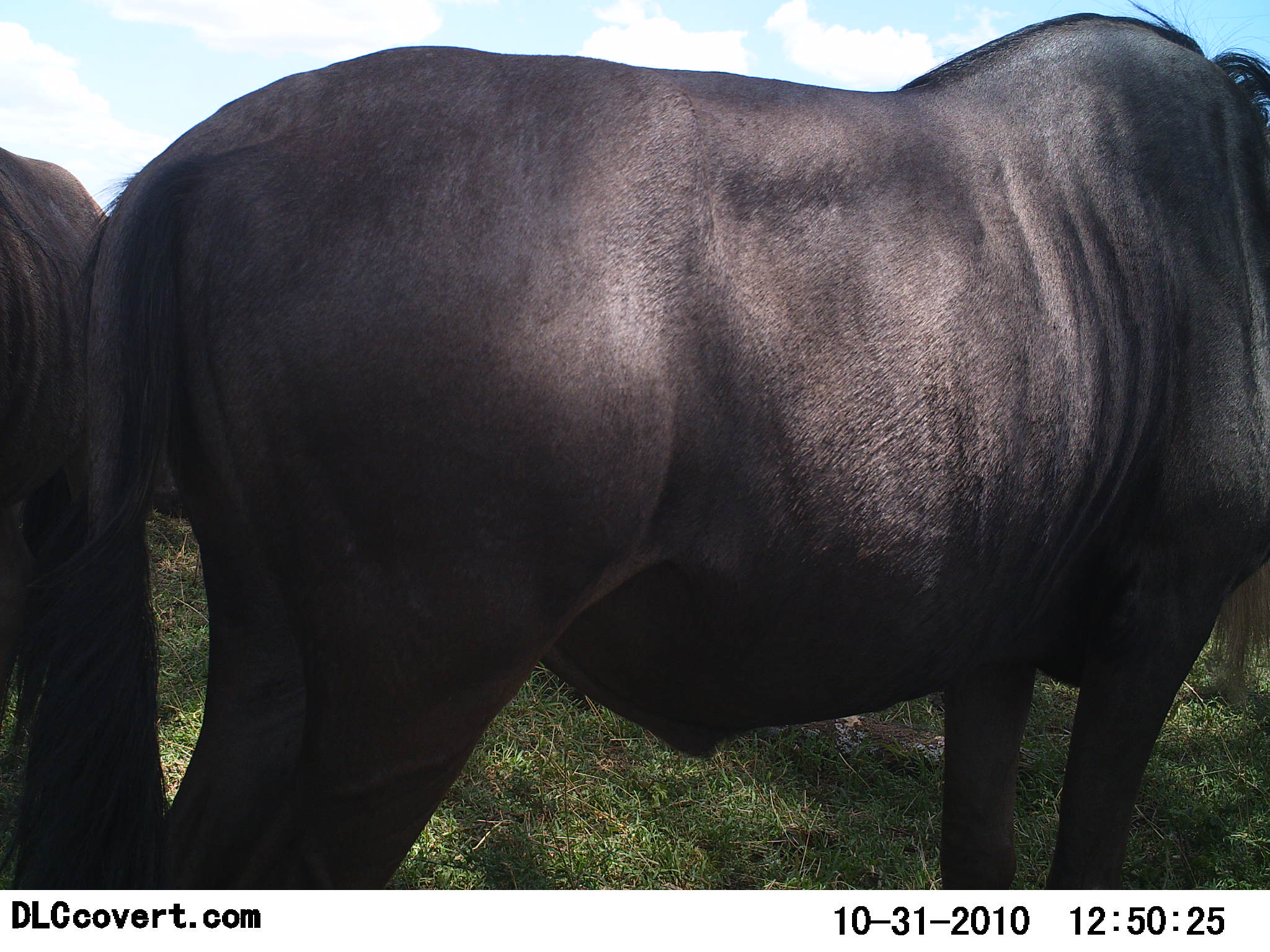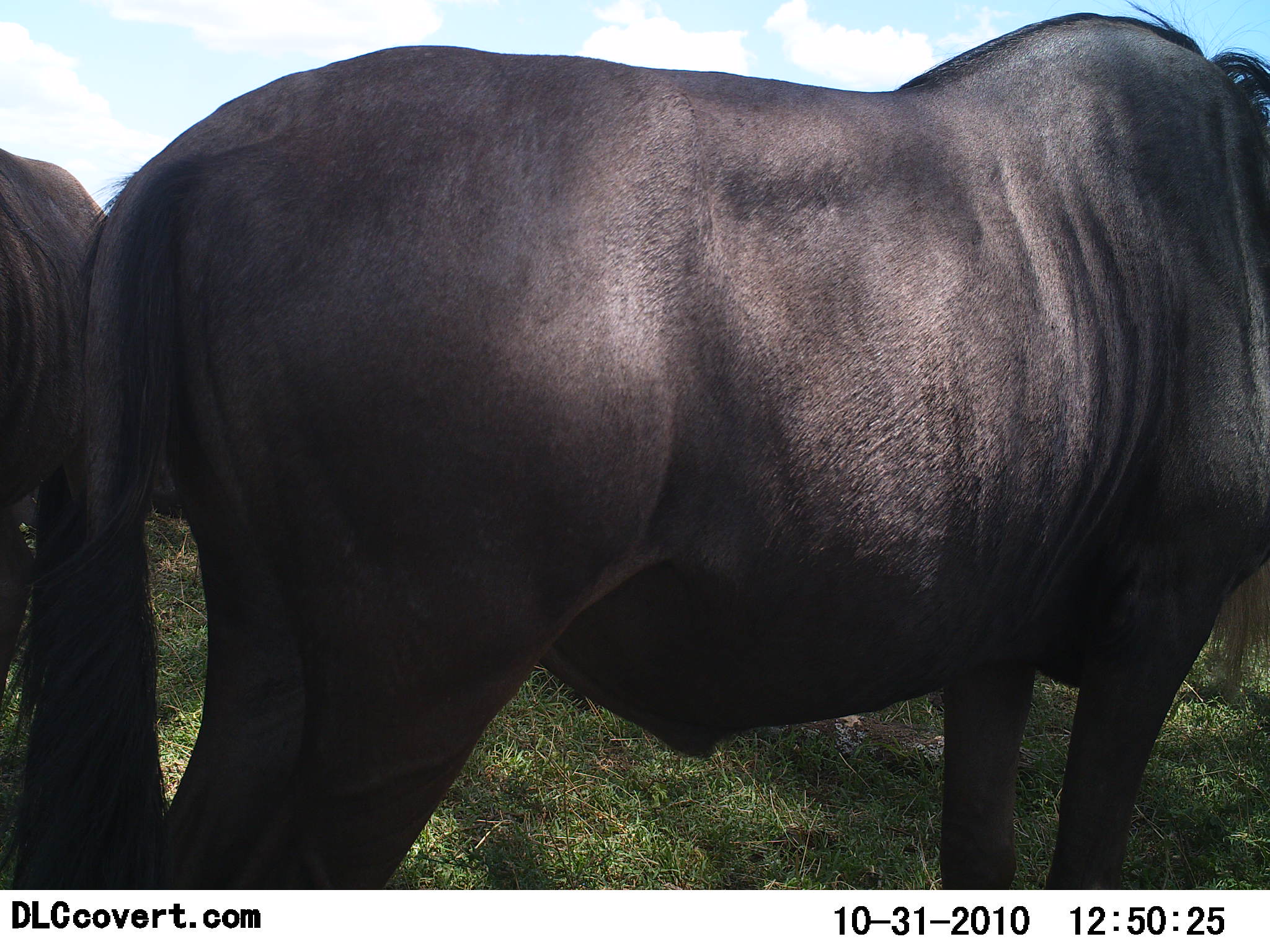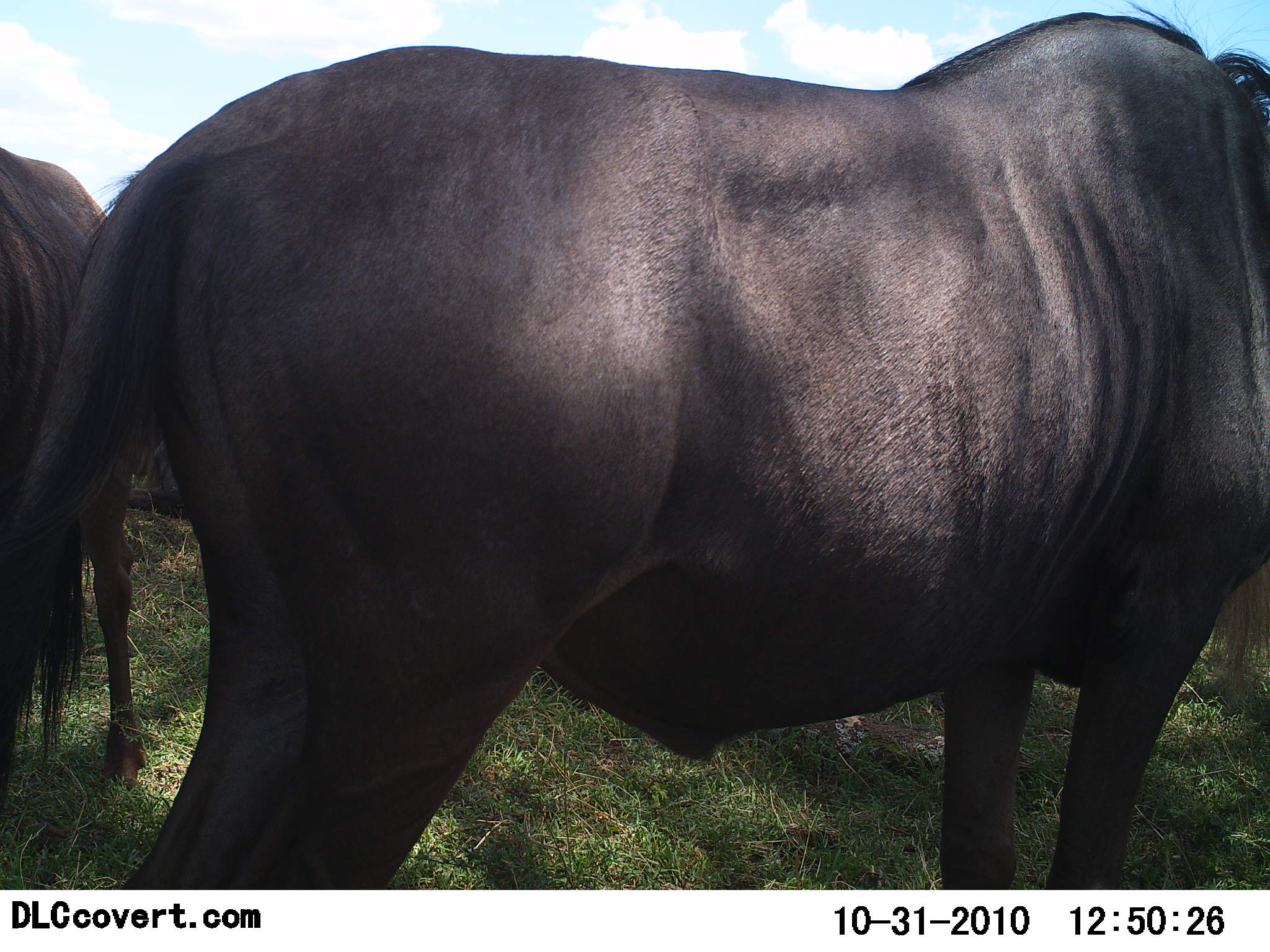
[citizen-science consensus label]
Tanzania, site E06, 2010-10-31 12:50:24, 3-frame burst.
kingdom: Animalia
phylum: Chordata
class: Mammalia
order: Artiodactyla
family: Bovidae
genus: Connochaetes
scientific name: Connochaetes taurinus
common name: blue wildebeest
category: wildebeest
Wildebeest (blue wildebeest) (Connochaetes taurinus), count 2. Behavior (volunteer vote fractions): standing 91%, resting 27%, moving 0%, interacting 0%. Young present (vote fraction): 0%. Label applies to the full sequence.